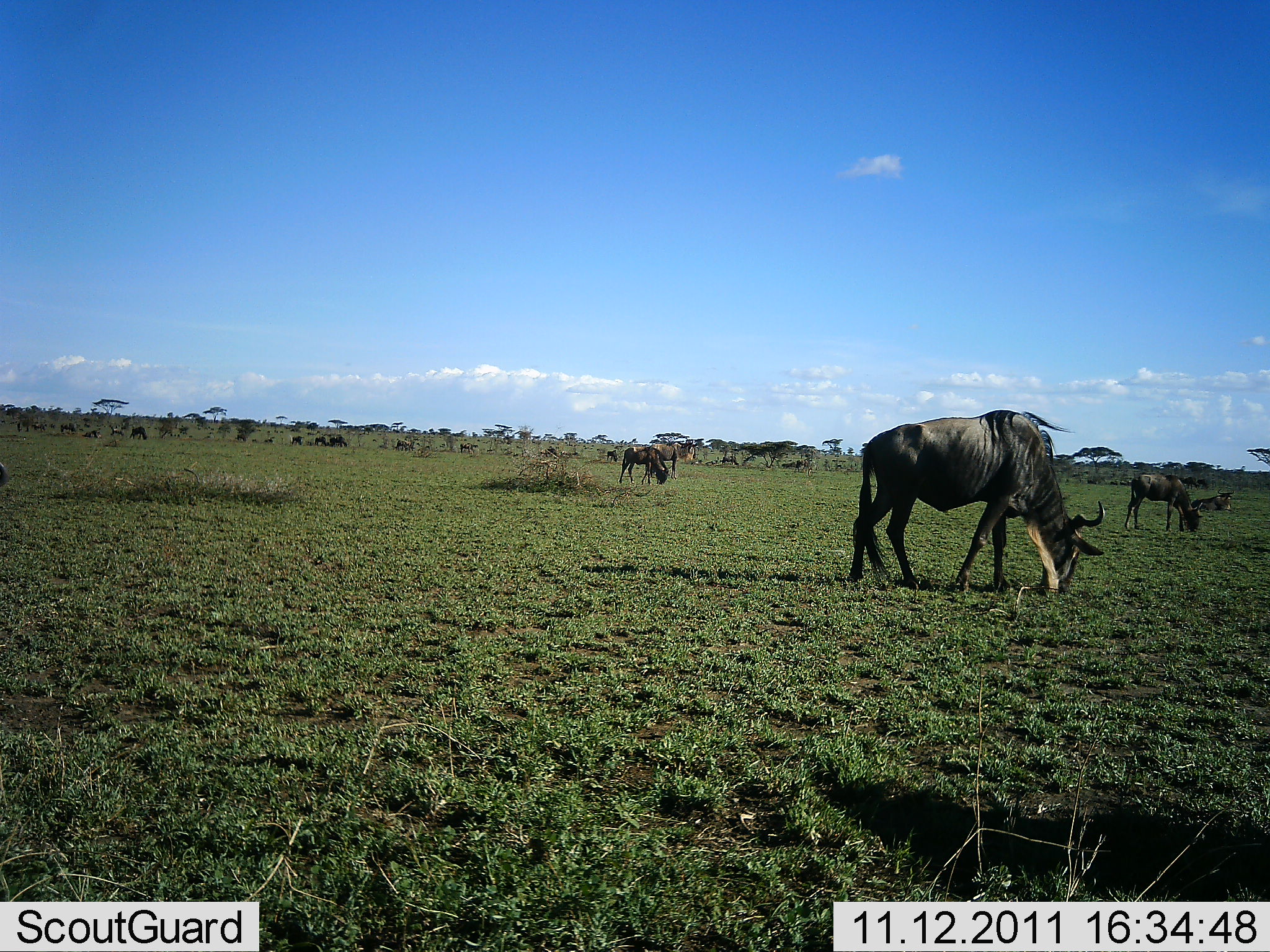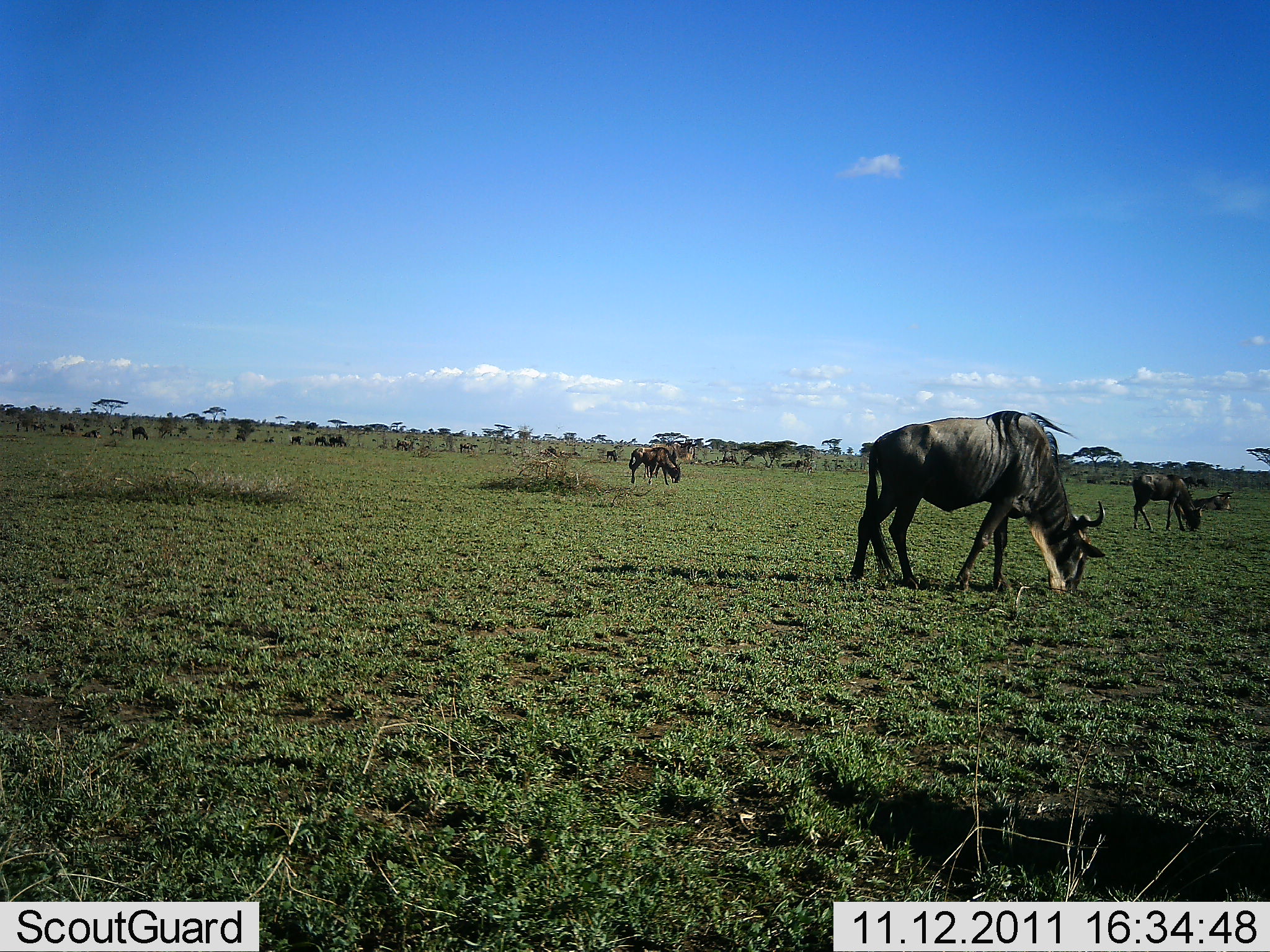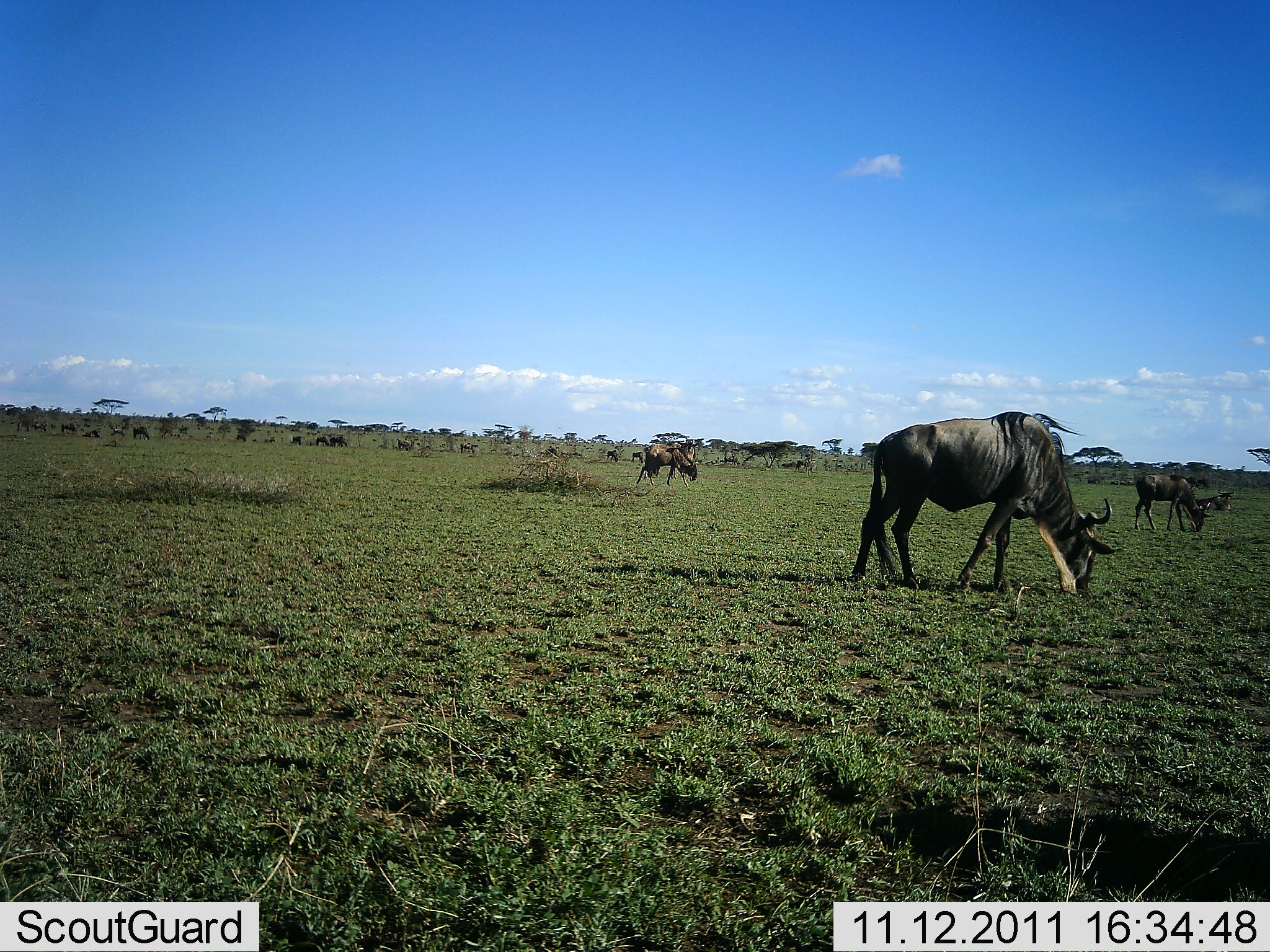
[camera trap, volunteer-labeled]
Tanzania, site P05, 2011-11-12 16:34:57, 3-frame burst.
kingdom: Animalia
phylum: Chordata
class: Mammalia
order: Artiodactyla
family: Bovidae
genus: Connochaetes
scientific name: Connochaetes taurinus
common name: blue wildebeest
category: wildebeest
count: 10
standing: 30%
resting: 30%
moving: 60%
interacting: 0%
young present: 0%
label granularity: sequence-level